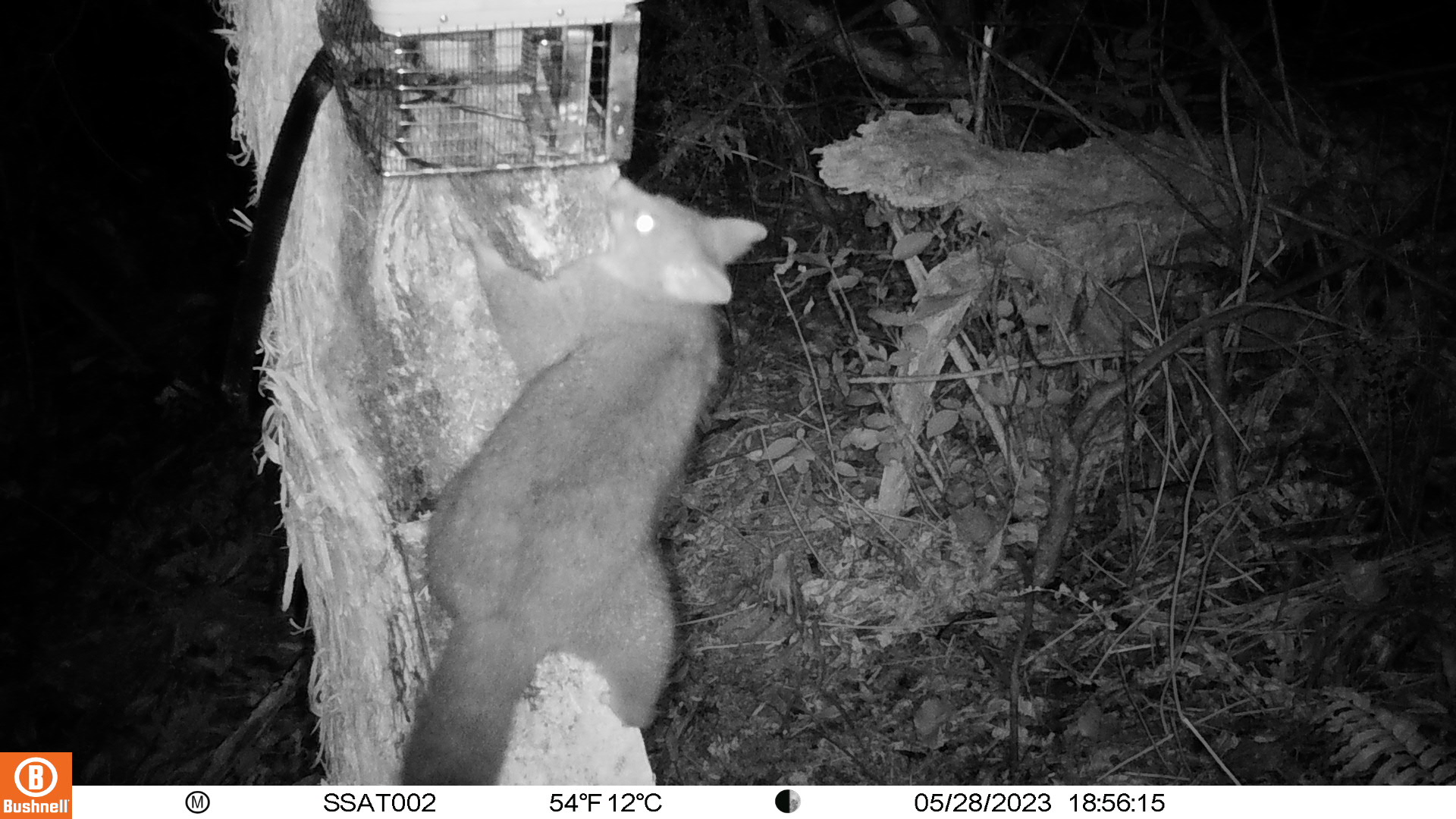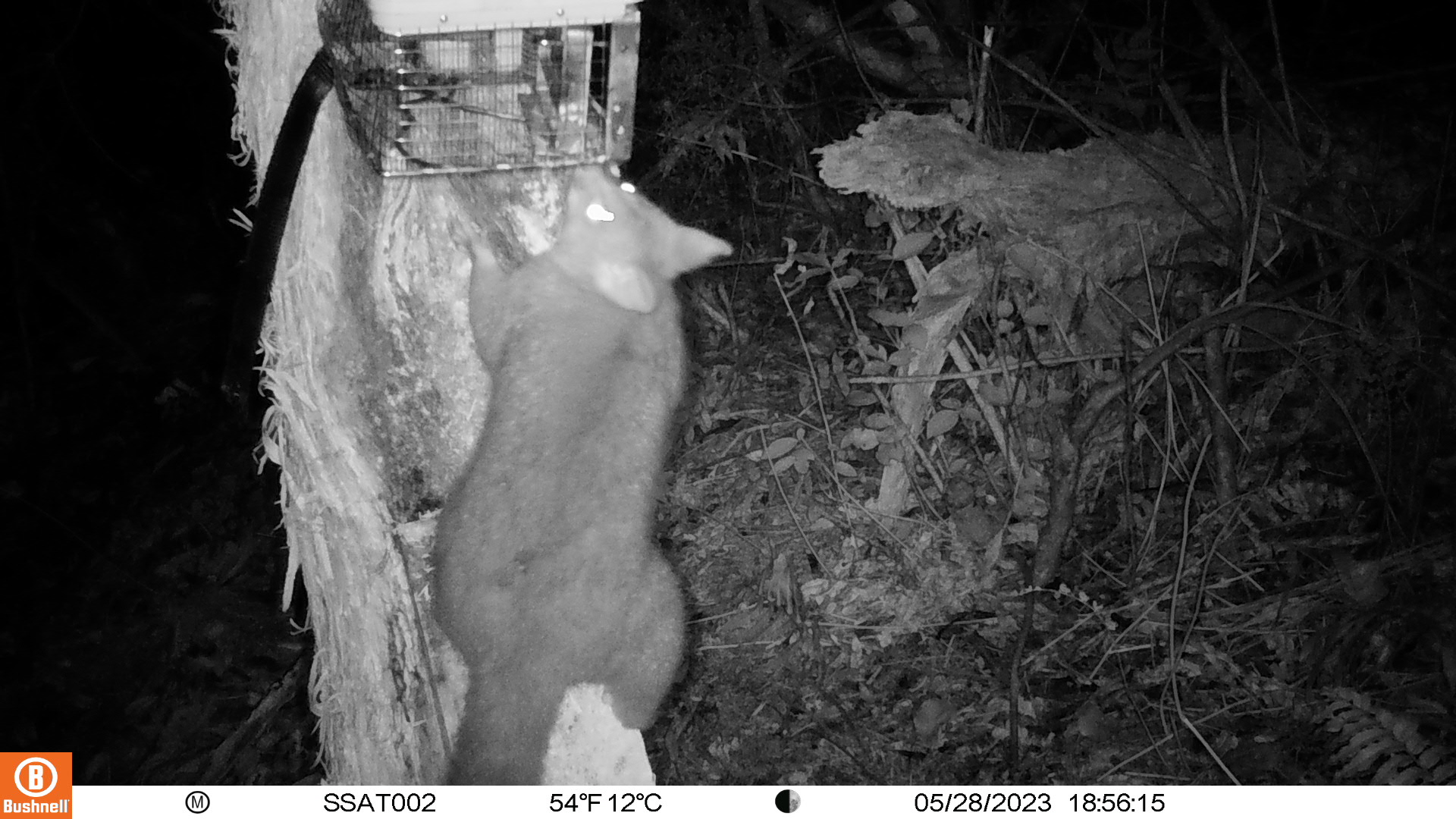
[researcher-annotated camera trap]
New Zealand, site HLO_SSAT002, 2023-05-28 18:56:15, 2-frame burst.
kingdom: Animalia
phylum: Chordata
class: Mammalia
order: Diprotodontia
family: Phalangeridae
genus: Trichosurus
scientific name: Trichosurus vulpecula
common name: common brushtail possum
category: possum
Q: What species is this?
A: Possum (common brushtail possum) (Trichosurus vulpecula).